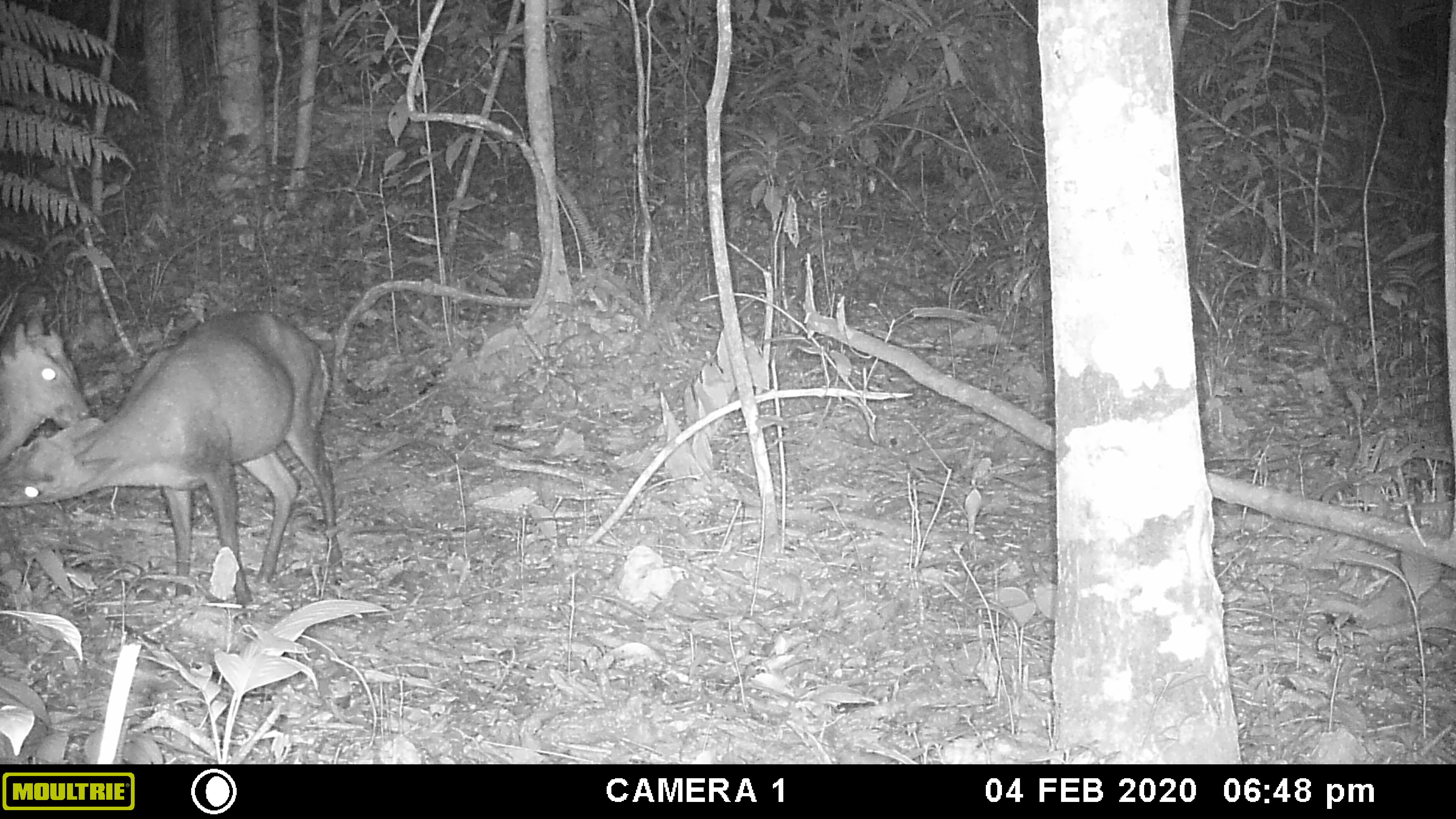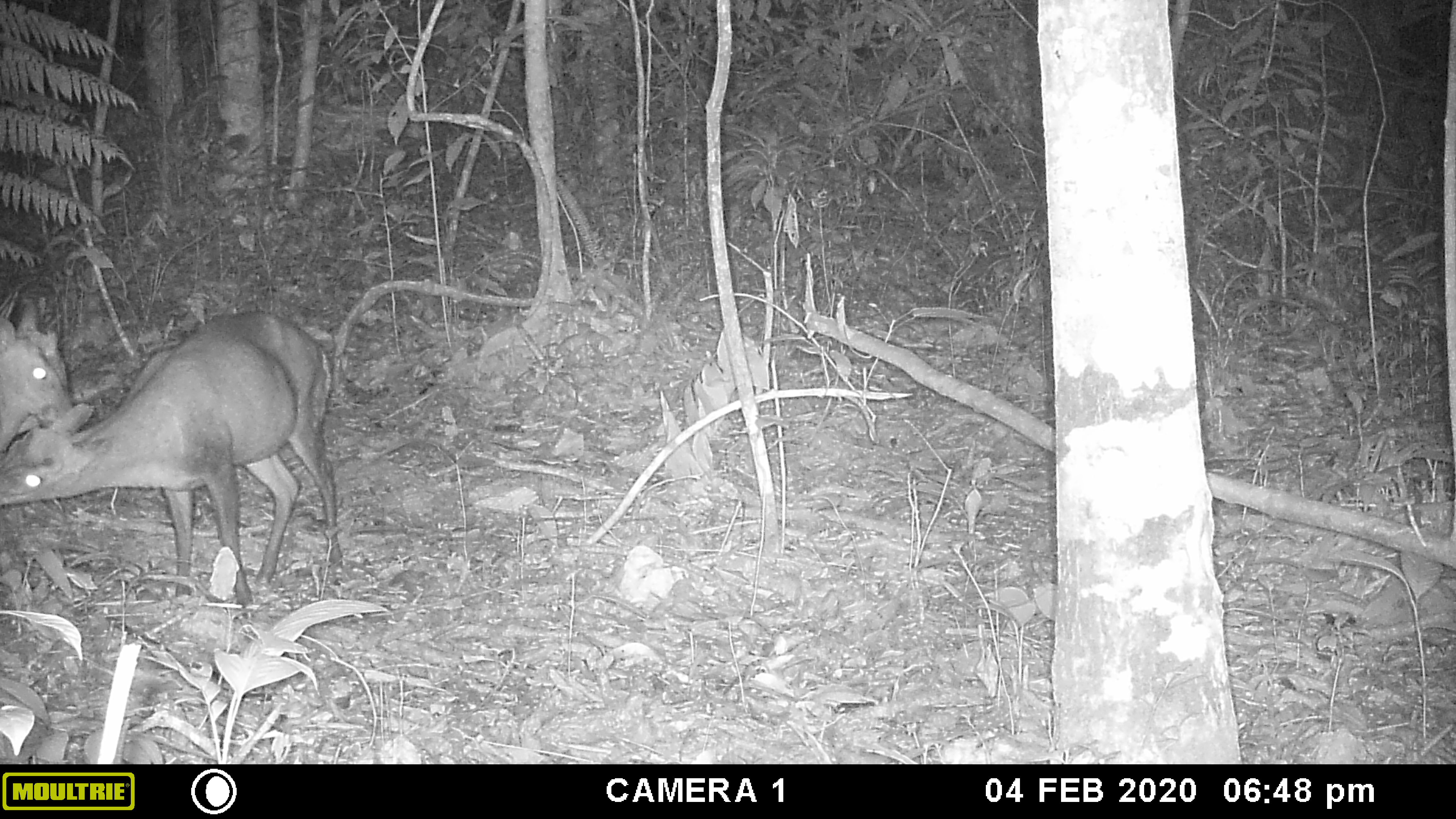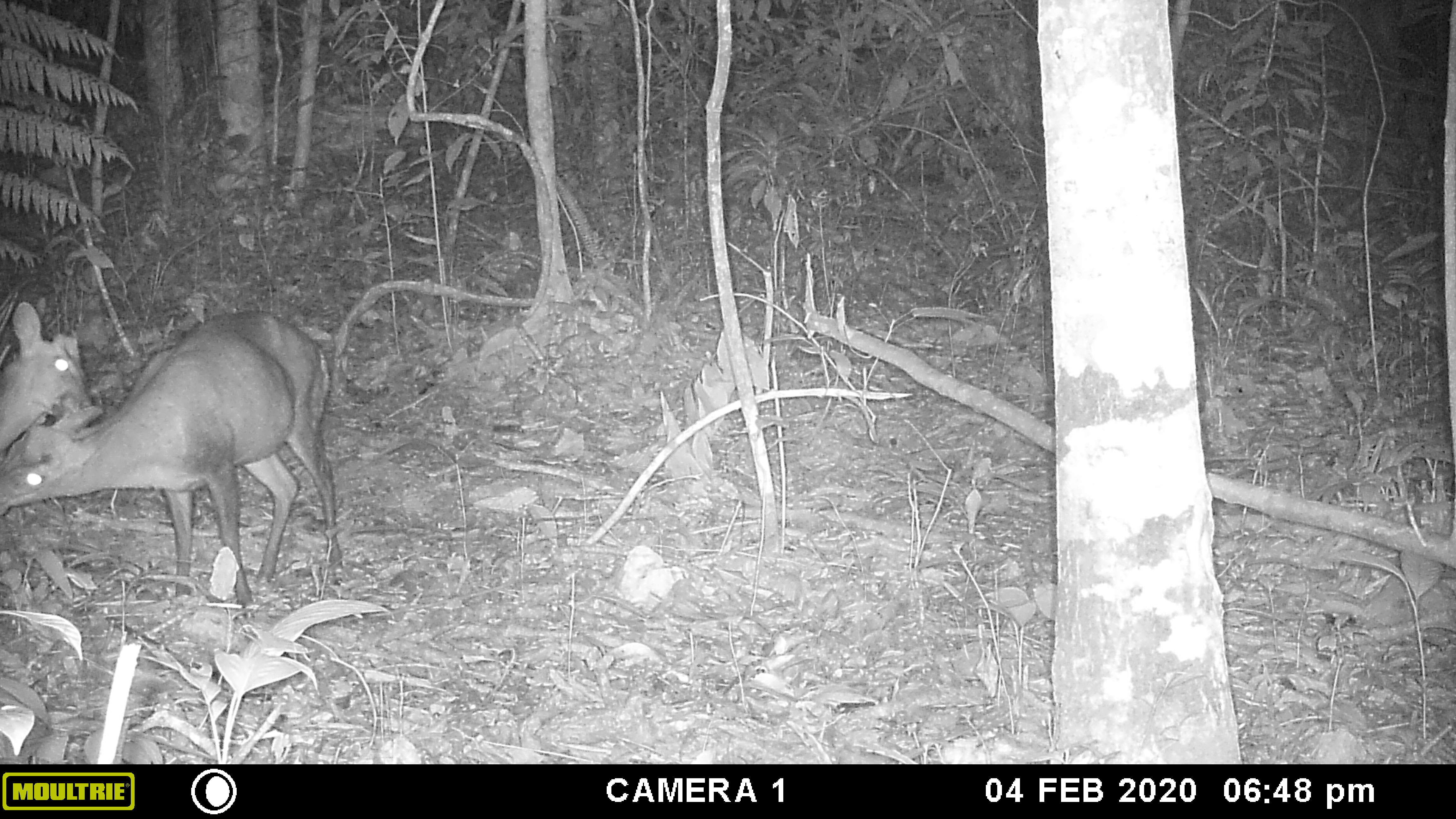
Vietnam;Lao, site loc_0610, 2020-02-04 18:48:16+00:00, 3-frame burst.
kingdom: Animalia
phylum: Chordata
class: Mammalia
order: Artiodactyla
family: Cervidae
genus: Muntiacus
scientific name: Muntiacus rooseveltorum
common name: roosevelt's muntjac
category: roosevelts muntjac group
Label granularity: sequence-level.